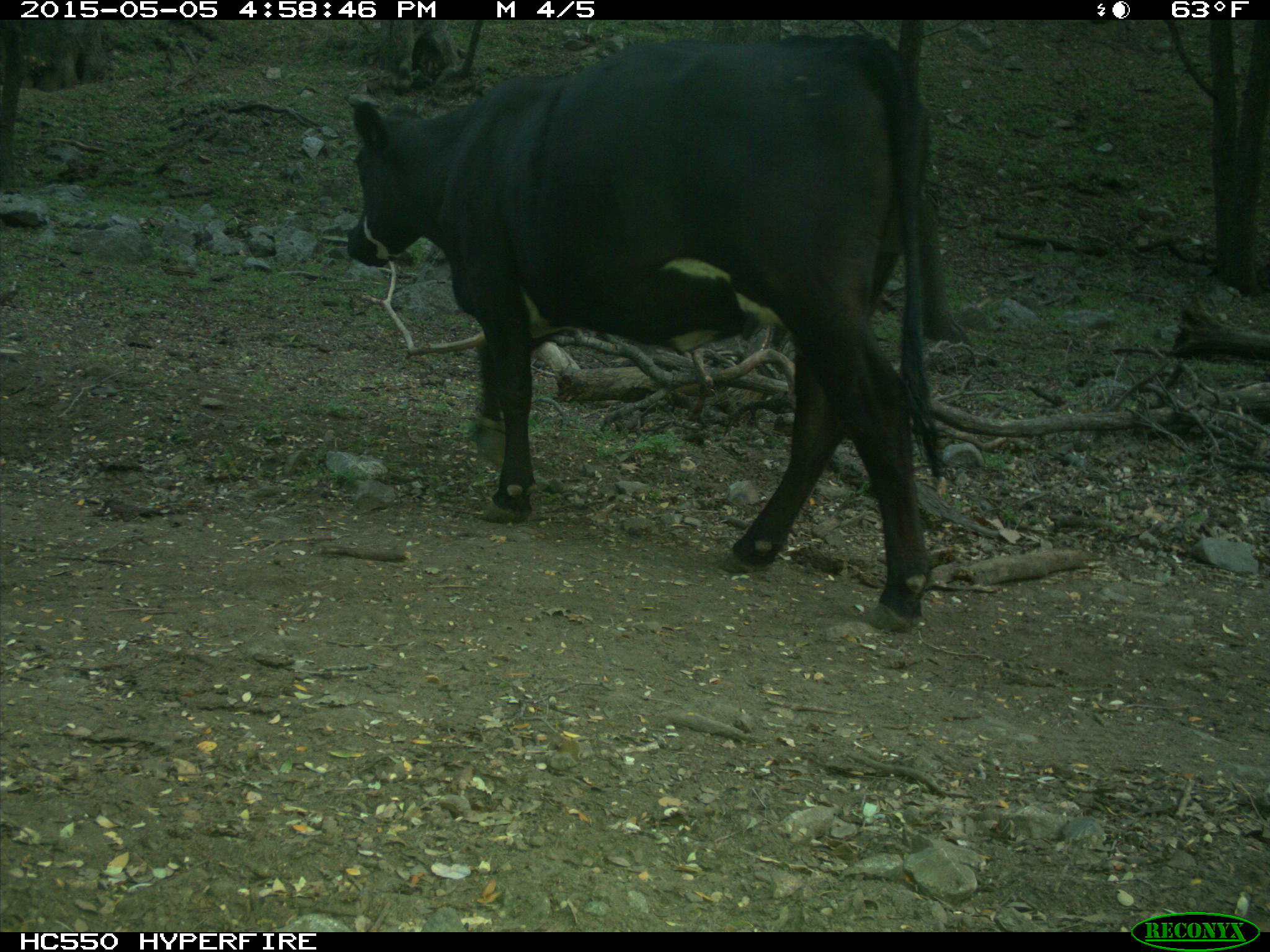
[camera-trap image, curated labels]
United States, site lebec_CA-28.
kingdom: Animalia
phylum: Chordata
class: Mammalia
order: Artiodactyla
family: Bovidae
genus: Bos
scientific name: Bos taurus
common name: domestic cow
Bos taurus (domestic cow).